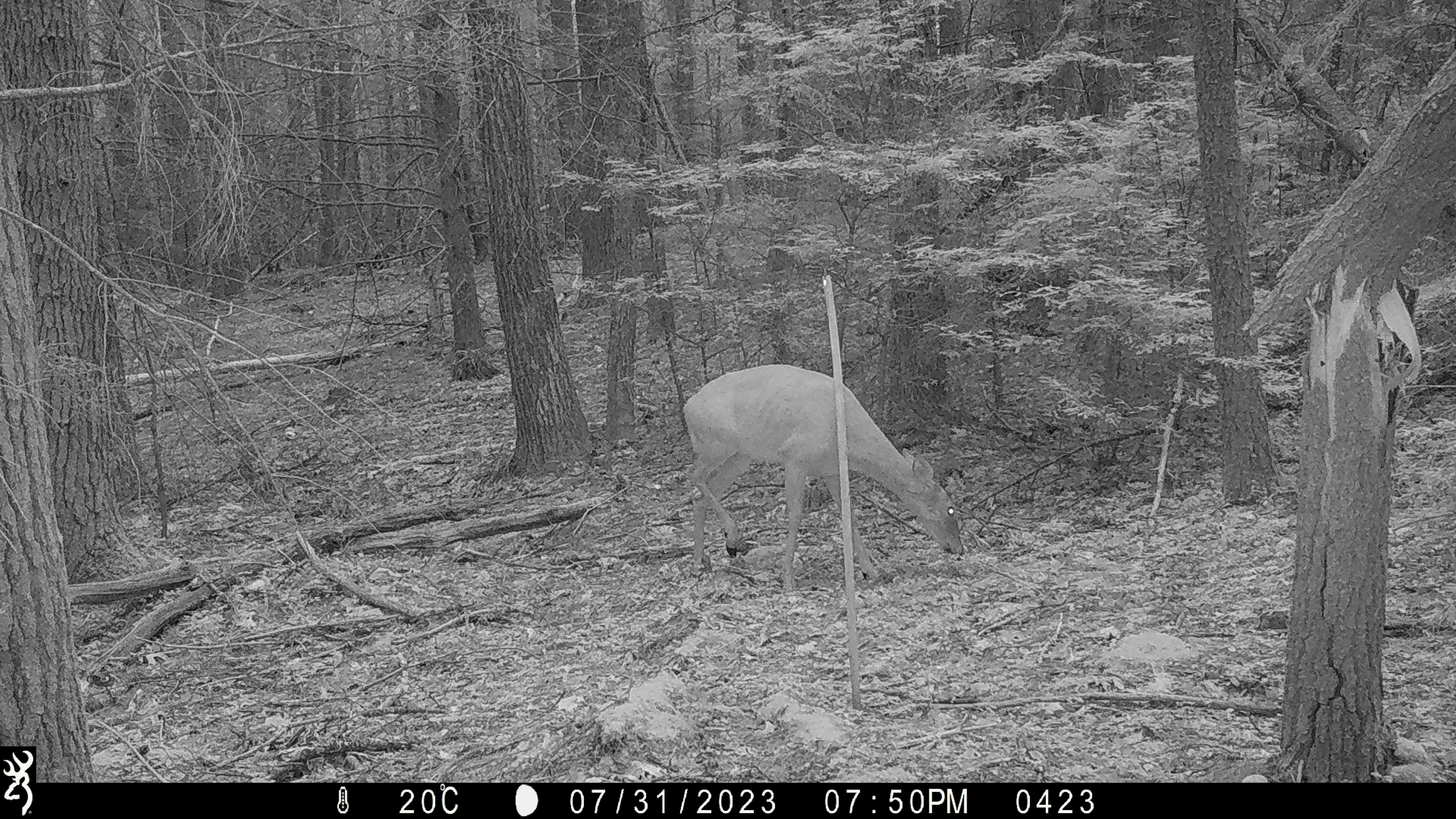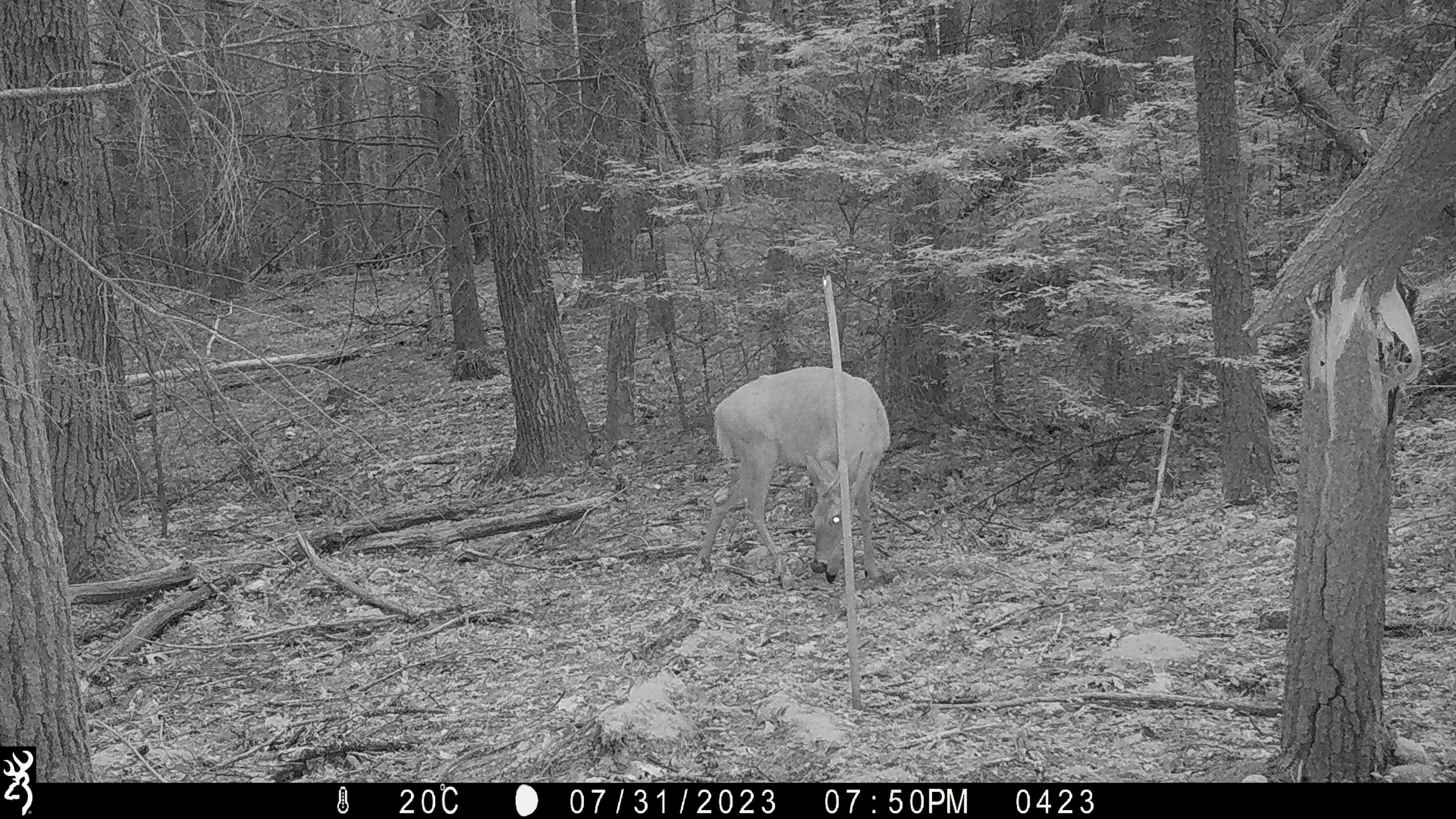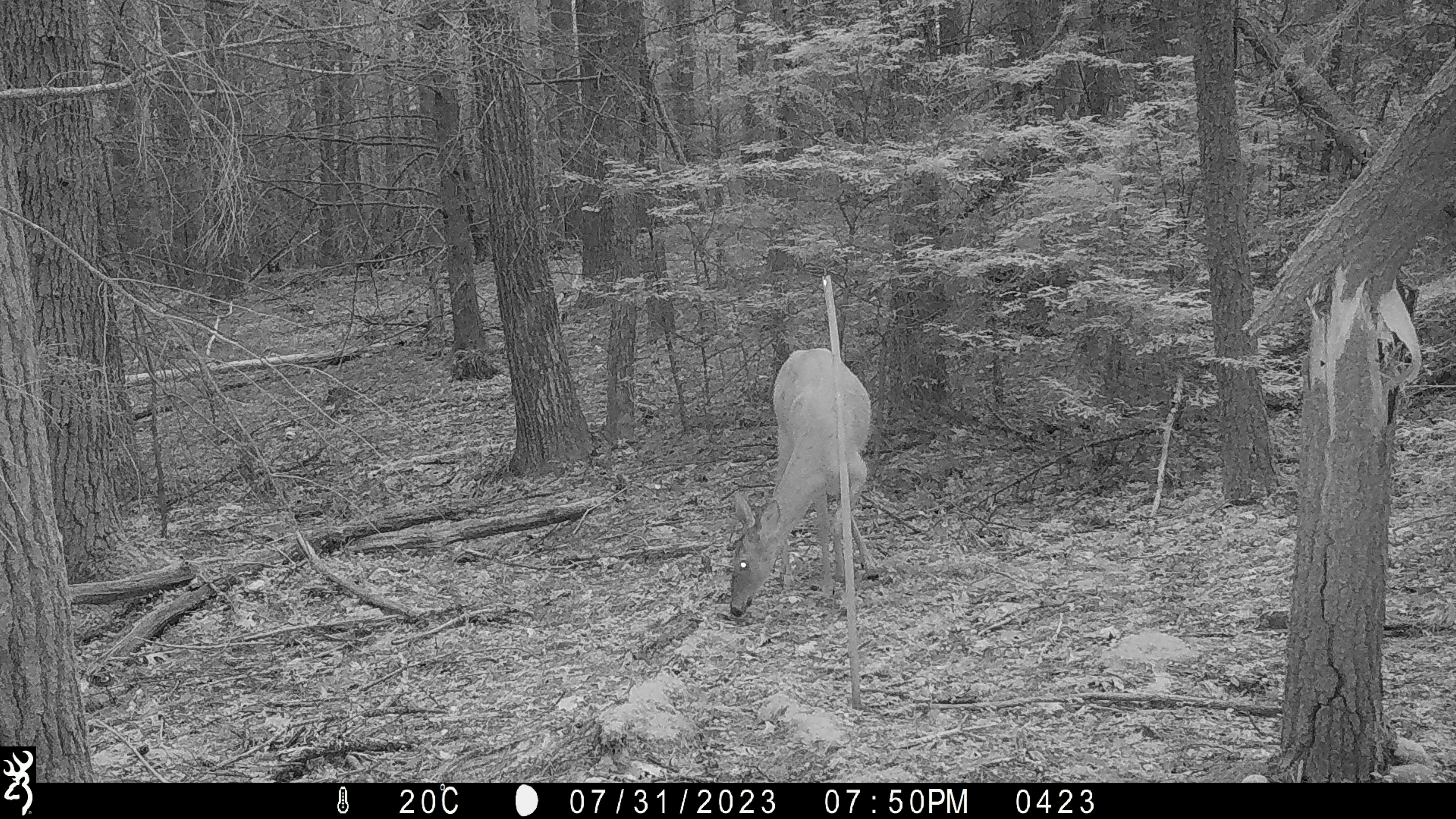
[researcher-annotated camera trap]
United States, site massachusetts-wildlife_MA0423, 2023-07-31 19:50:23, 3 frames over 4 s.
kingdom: Animalia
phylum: Chordata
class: Mammalia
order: Artiodactyla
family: Cervidae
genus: Odocoileus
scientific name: Odocoileus virginianus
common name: white-tailed deer